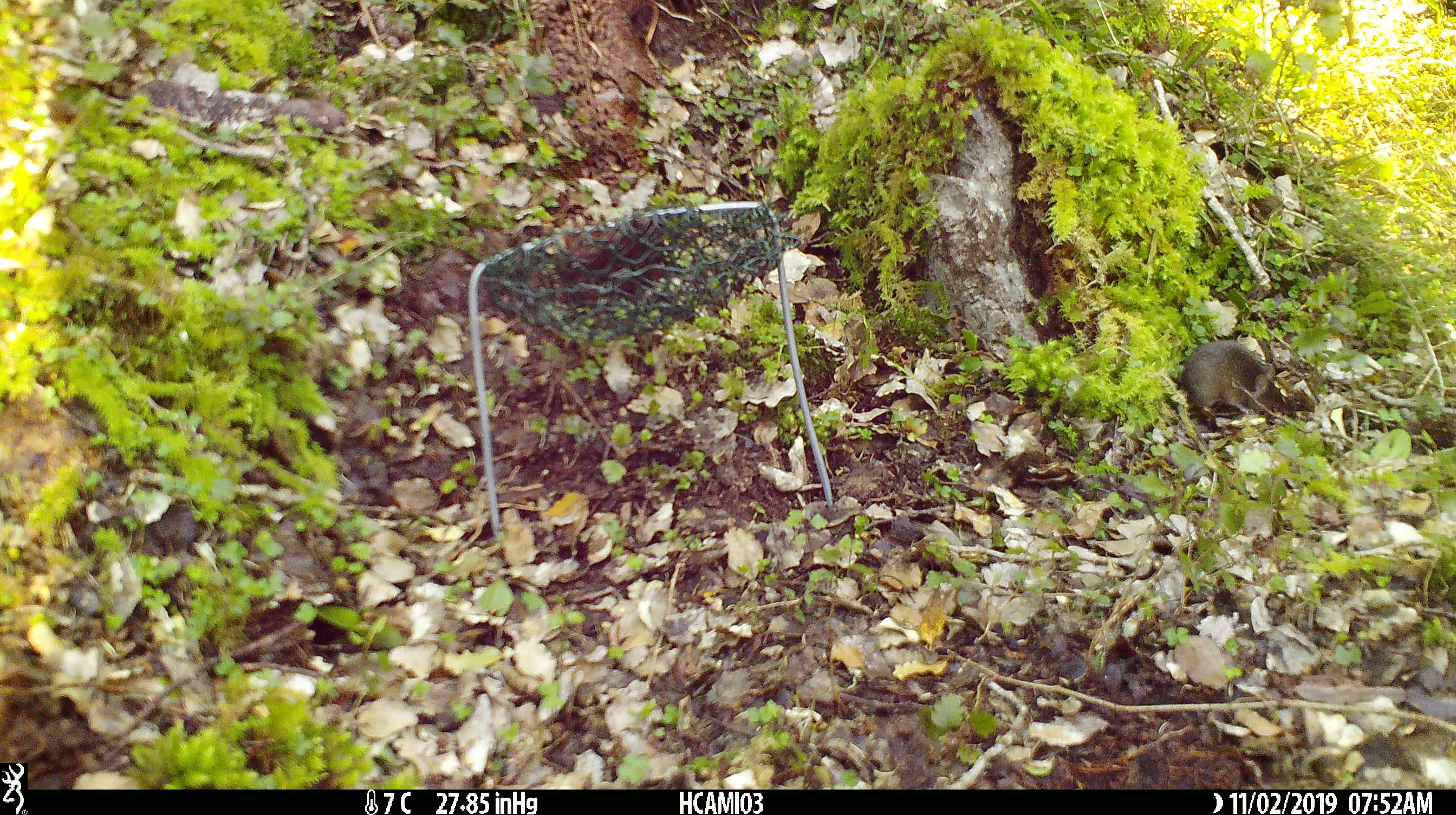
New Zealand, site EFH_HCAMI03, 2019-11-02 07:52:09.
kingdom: Animalia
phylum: Chordata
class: Mammalia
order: Rodentia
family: Muridae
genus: Mus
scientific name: Mus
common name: mouse